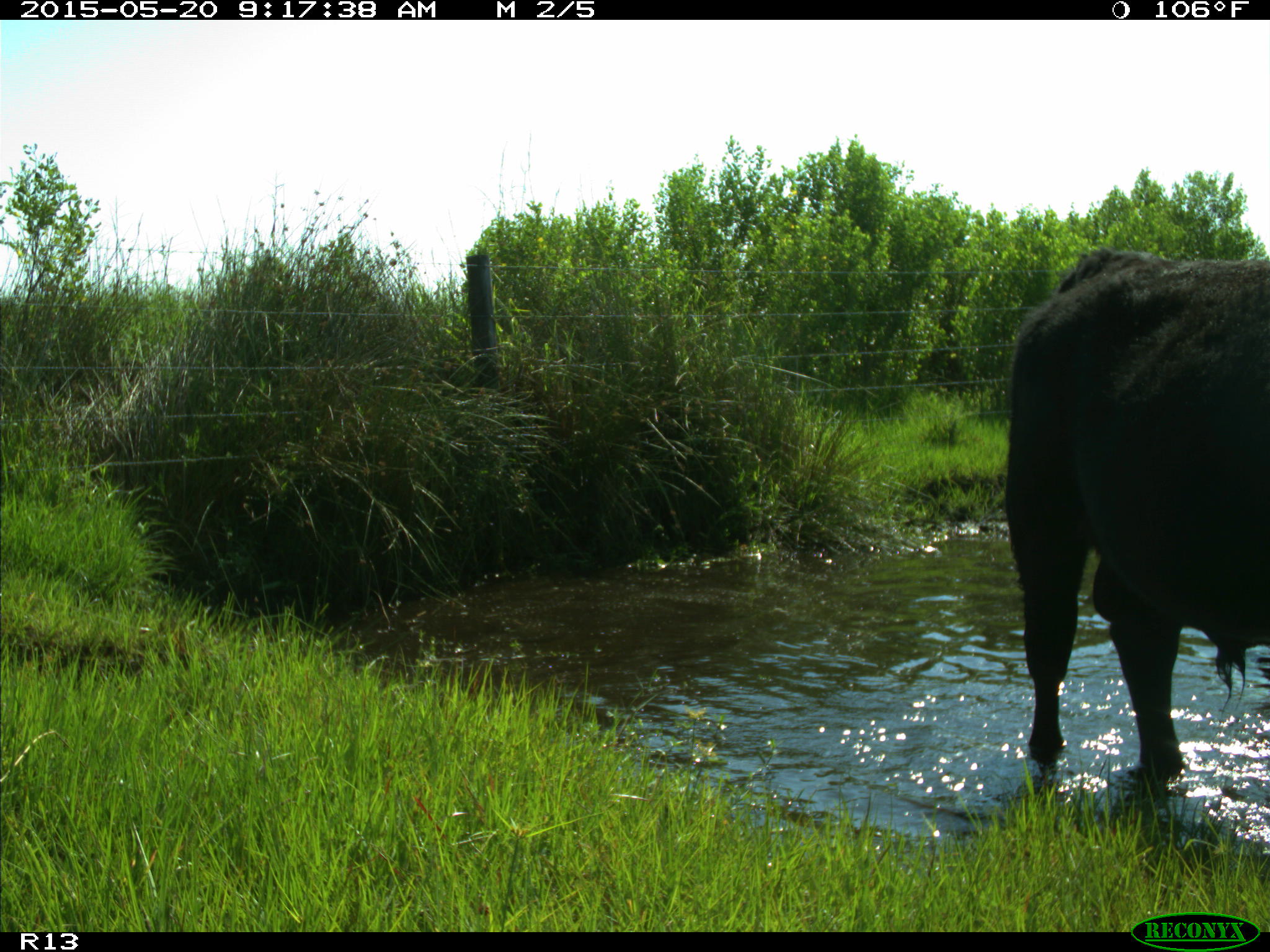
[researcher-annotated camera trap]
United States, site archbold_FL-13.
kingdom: Animalia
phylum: Chordata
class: Mammalia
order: Artiodactyla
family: Bovidae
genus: Bos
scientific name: Bos taurus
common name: domestic cow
Bos taurus (domestic cow).